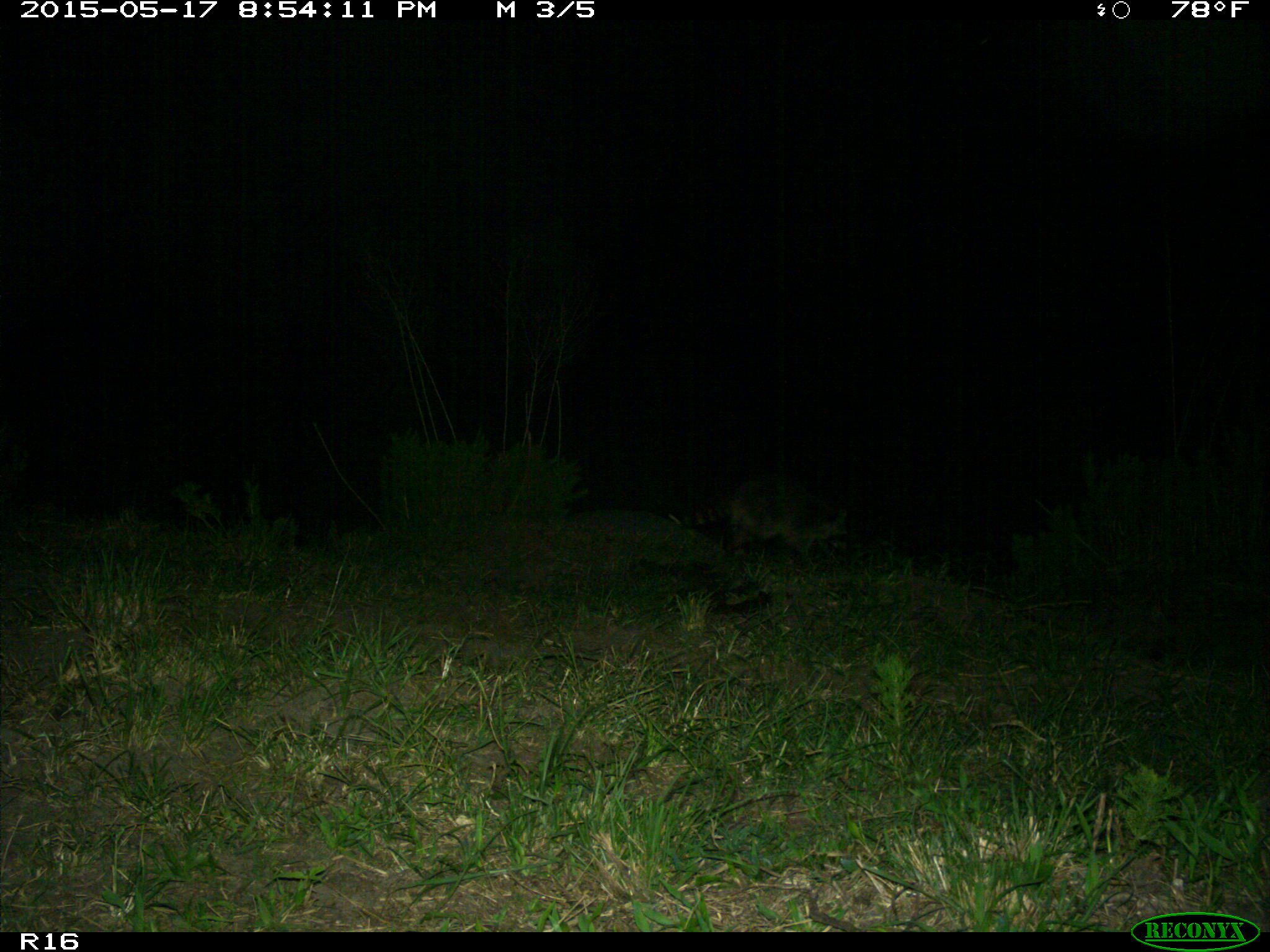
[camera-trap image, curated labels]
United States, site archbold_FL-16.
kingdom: Animalia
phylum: Chordata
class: Mammalia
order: Carnivora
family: Procyonidae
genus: Procyon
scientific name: Procyon lotor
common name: common raccoon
Procyon lotor (common raccoon).